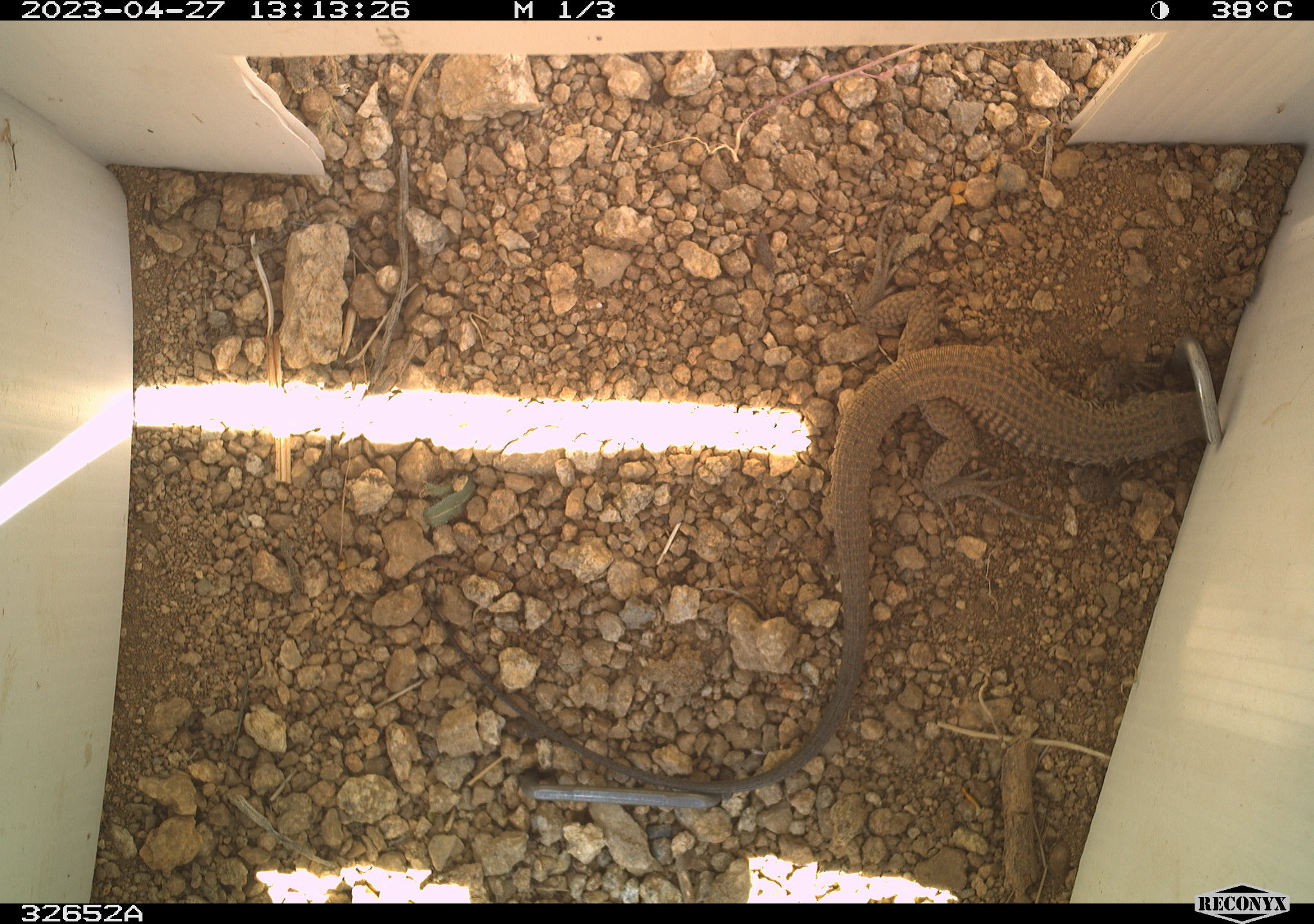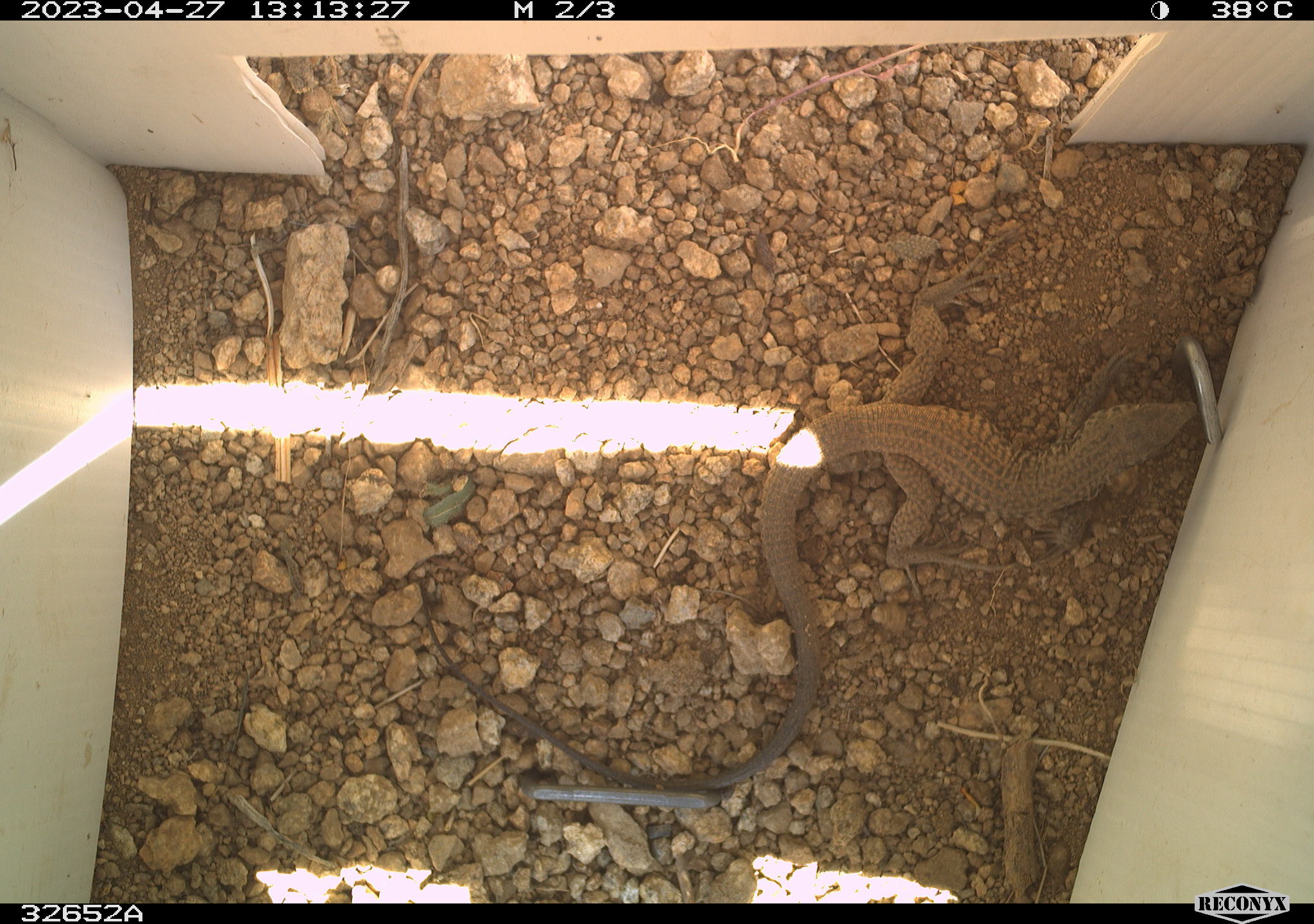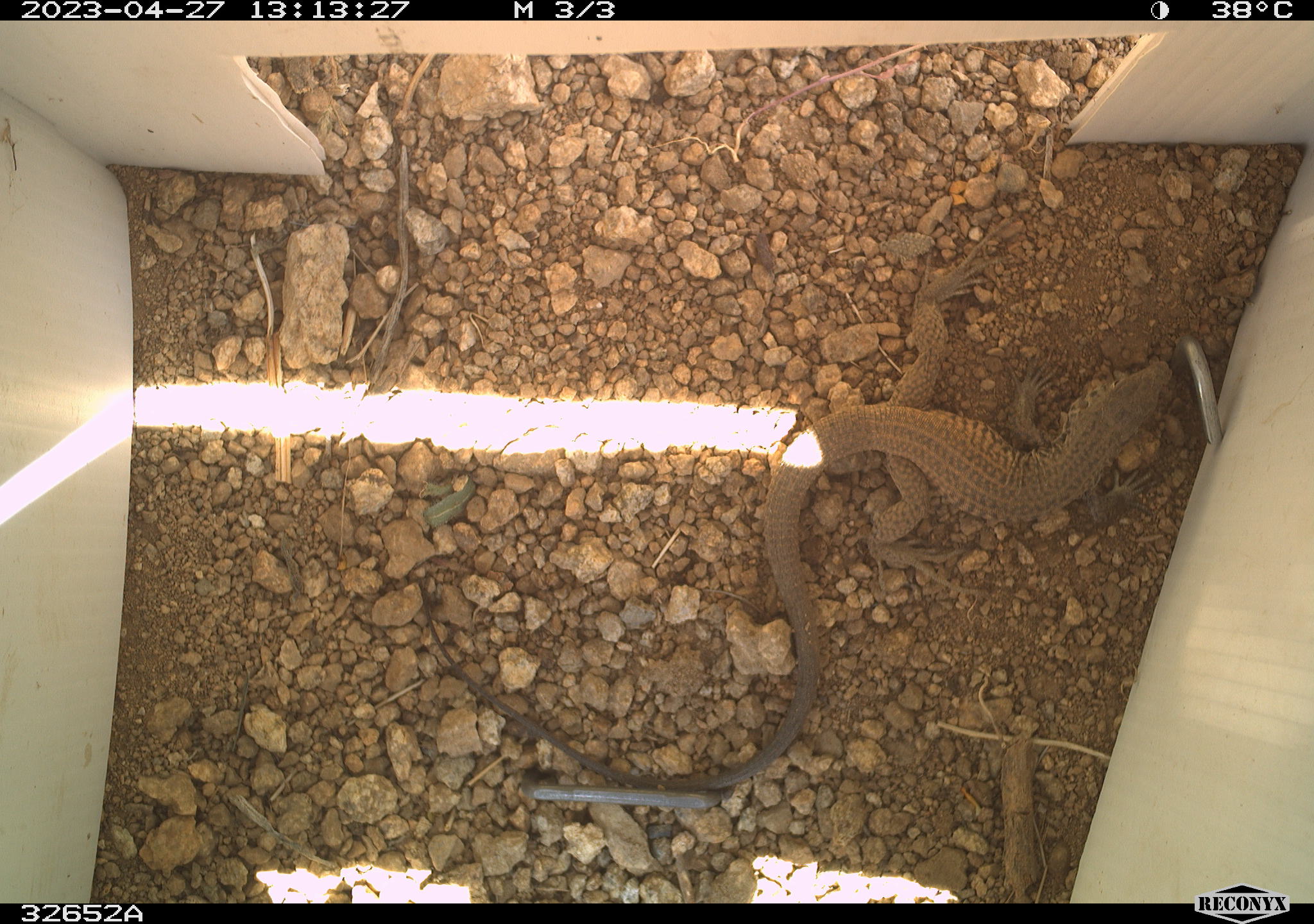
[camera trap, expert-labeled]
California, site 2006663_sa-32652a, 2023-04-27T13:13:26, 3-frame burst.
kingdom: Animalia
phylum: Chordata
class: Reptilia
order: Squamata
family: Teiidae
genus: Aspidoscelis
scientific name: Aspidoscelis tigris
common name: western whiptail